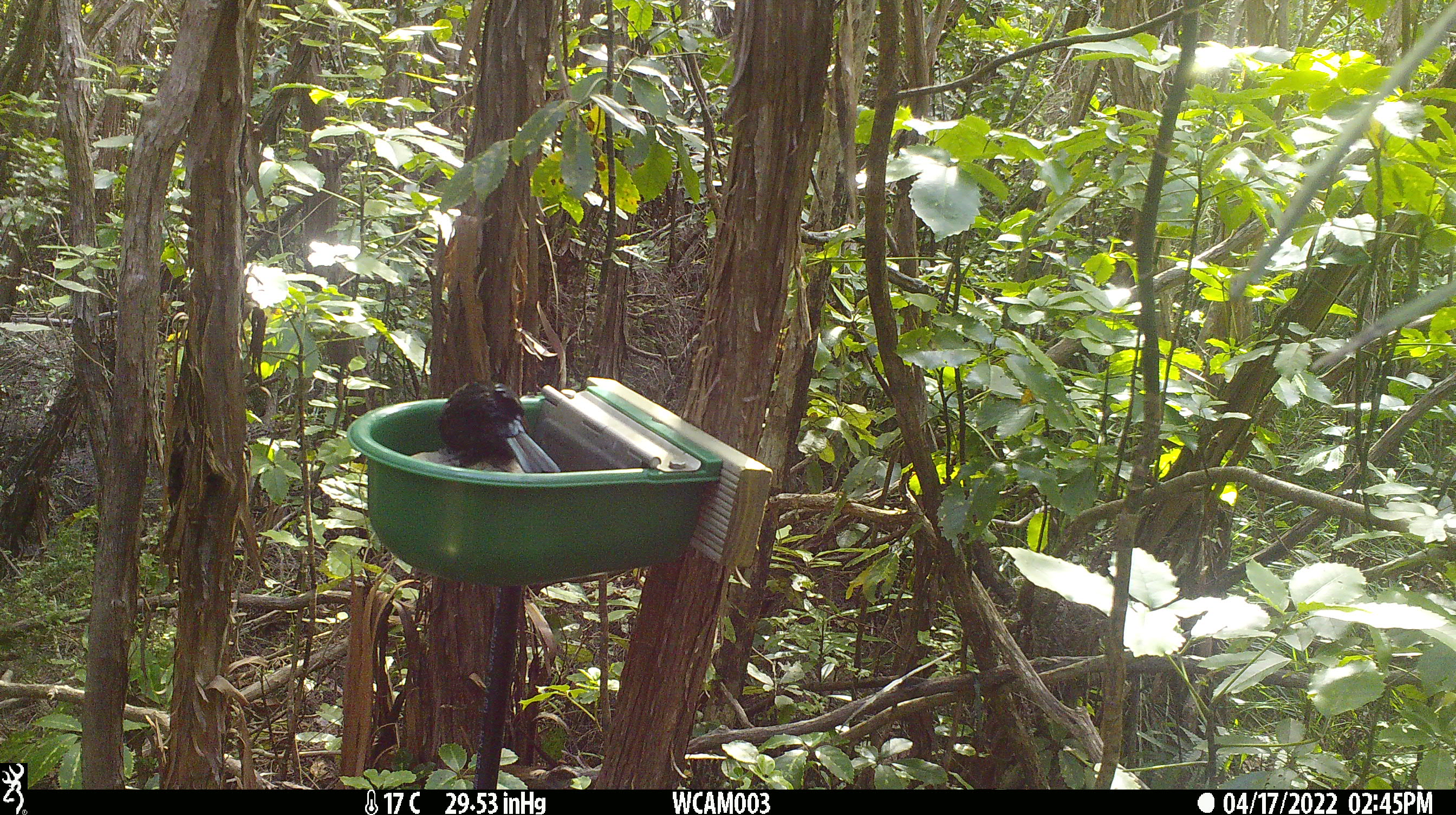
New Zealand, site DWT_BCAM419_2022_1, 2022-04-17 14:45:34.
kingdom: Animalia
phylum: Chordata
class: Aves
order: Passeriformes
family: Meliphagidae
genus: Prosthemadera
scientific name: Prosthemadera novaeseelandiae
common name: tui